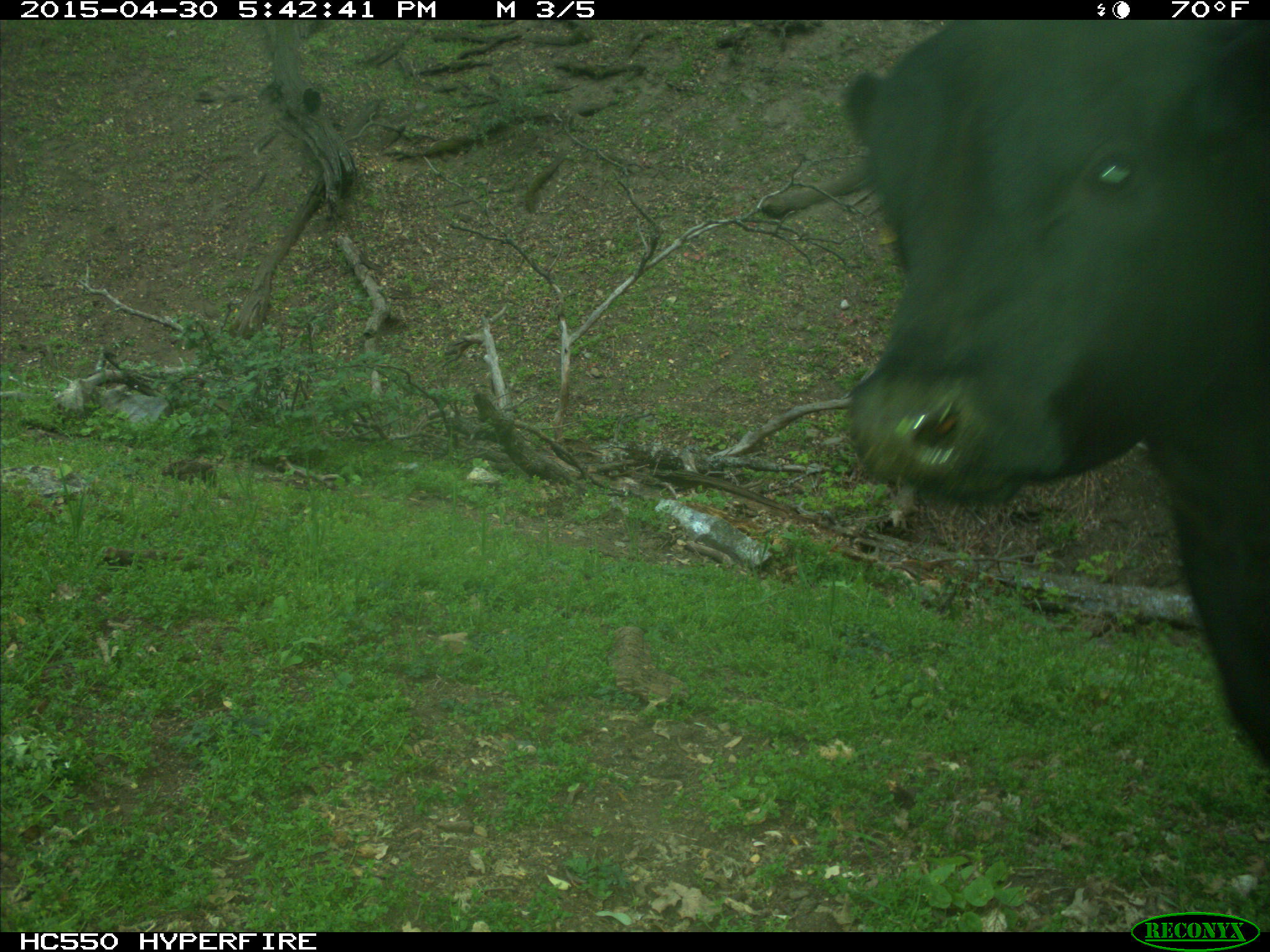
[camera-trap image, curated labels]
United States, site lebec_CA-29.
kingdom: Animalia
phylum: Chordata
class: Mammalia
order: Artiodactyla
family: Bovidae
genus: Bos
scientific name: Bos taurus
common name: domestic cow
Bos taurus (domestic cow).